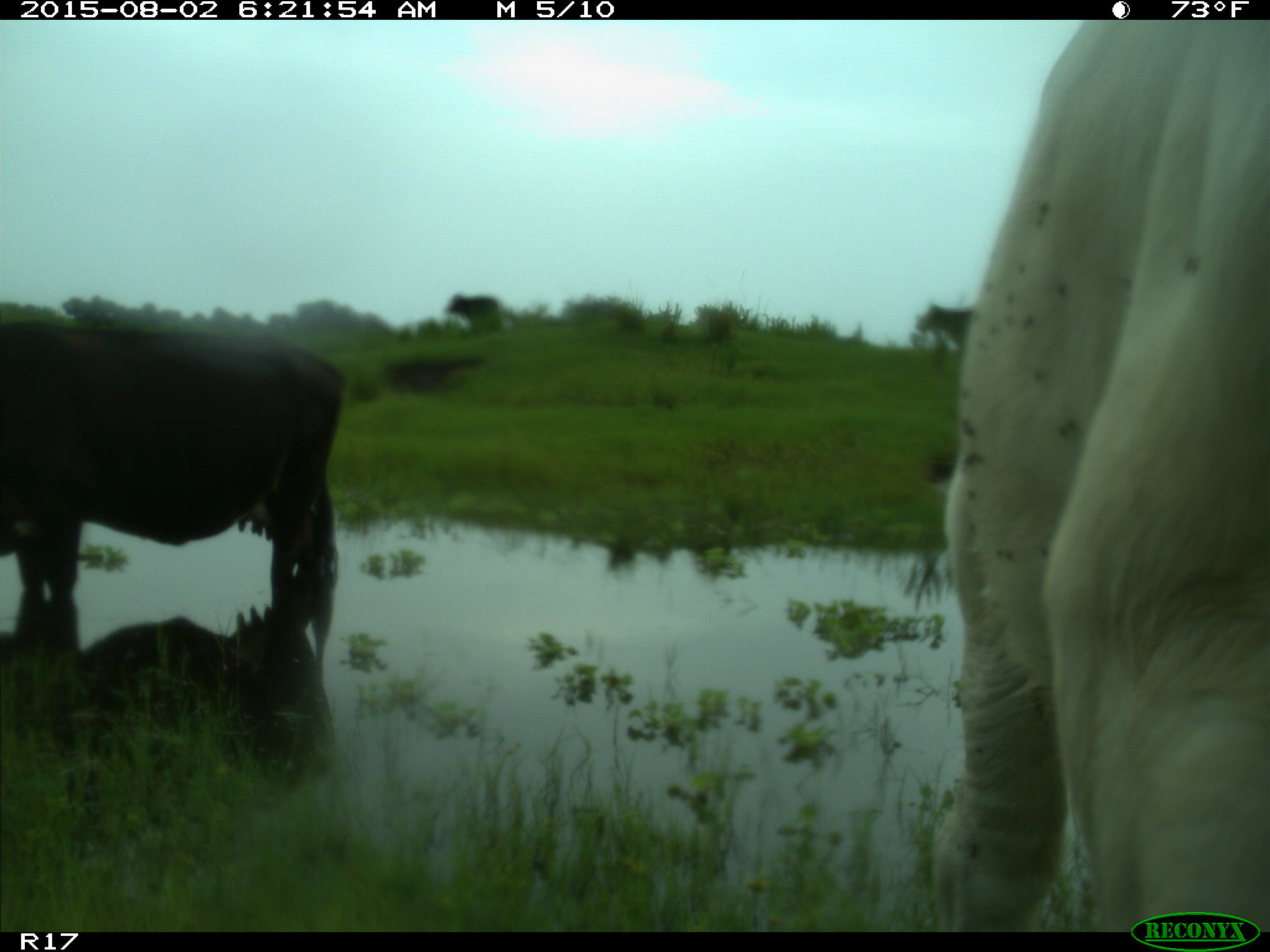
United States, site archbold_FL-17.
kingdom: Animalia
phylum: Chordata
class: Mammalia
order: Artiodactyla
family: Bovidae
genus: Bos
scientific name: Bos taurus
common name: domestic cow